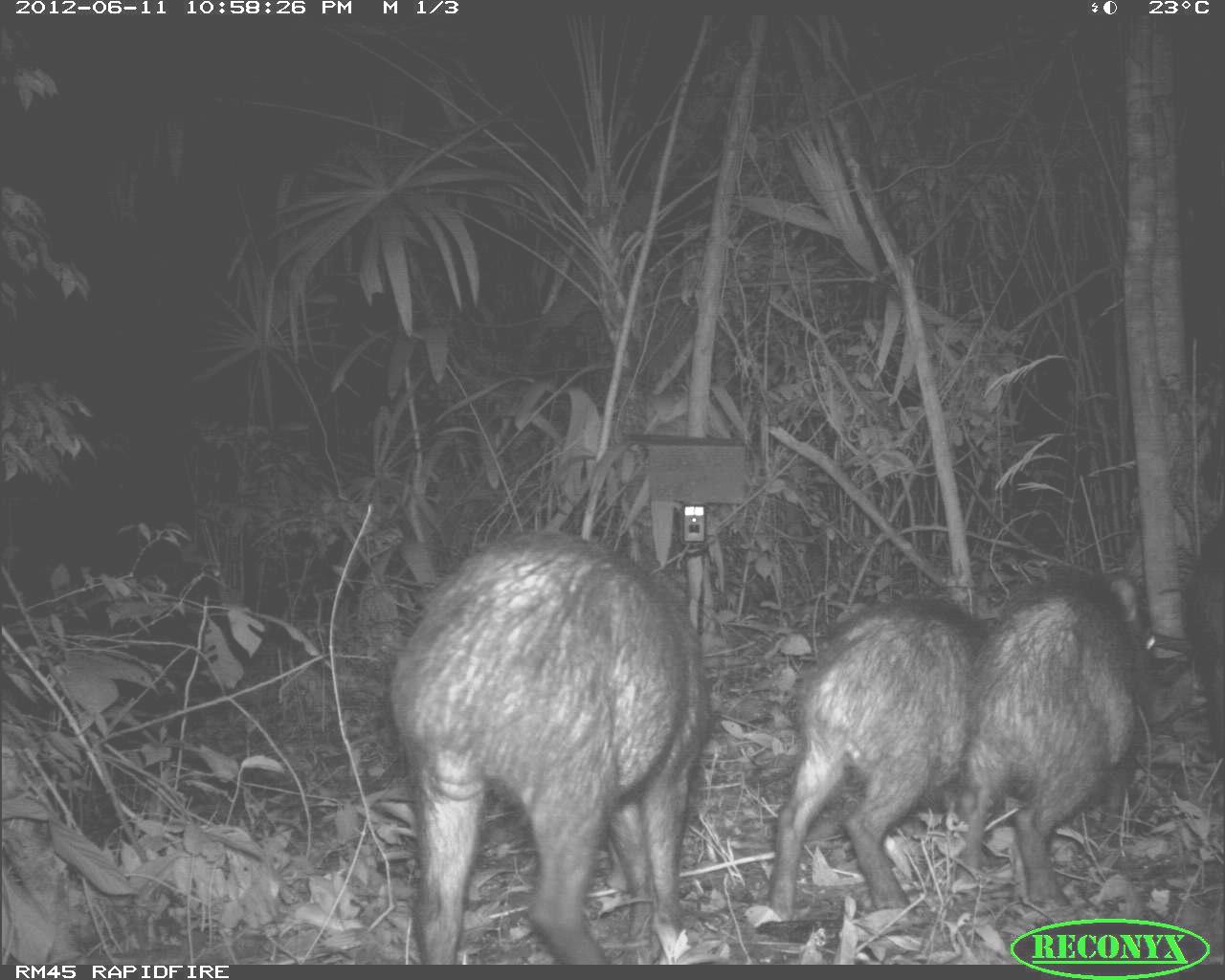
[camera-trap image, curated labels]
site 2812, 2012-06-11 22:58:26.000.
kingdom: Animalia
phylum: Chordata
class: Mammalia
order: Artiodactyla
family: Tayassuidae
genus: Tayassu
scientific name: Tayassu pecari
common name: white-lipped peccary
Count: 18.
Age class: adult.